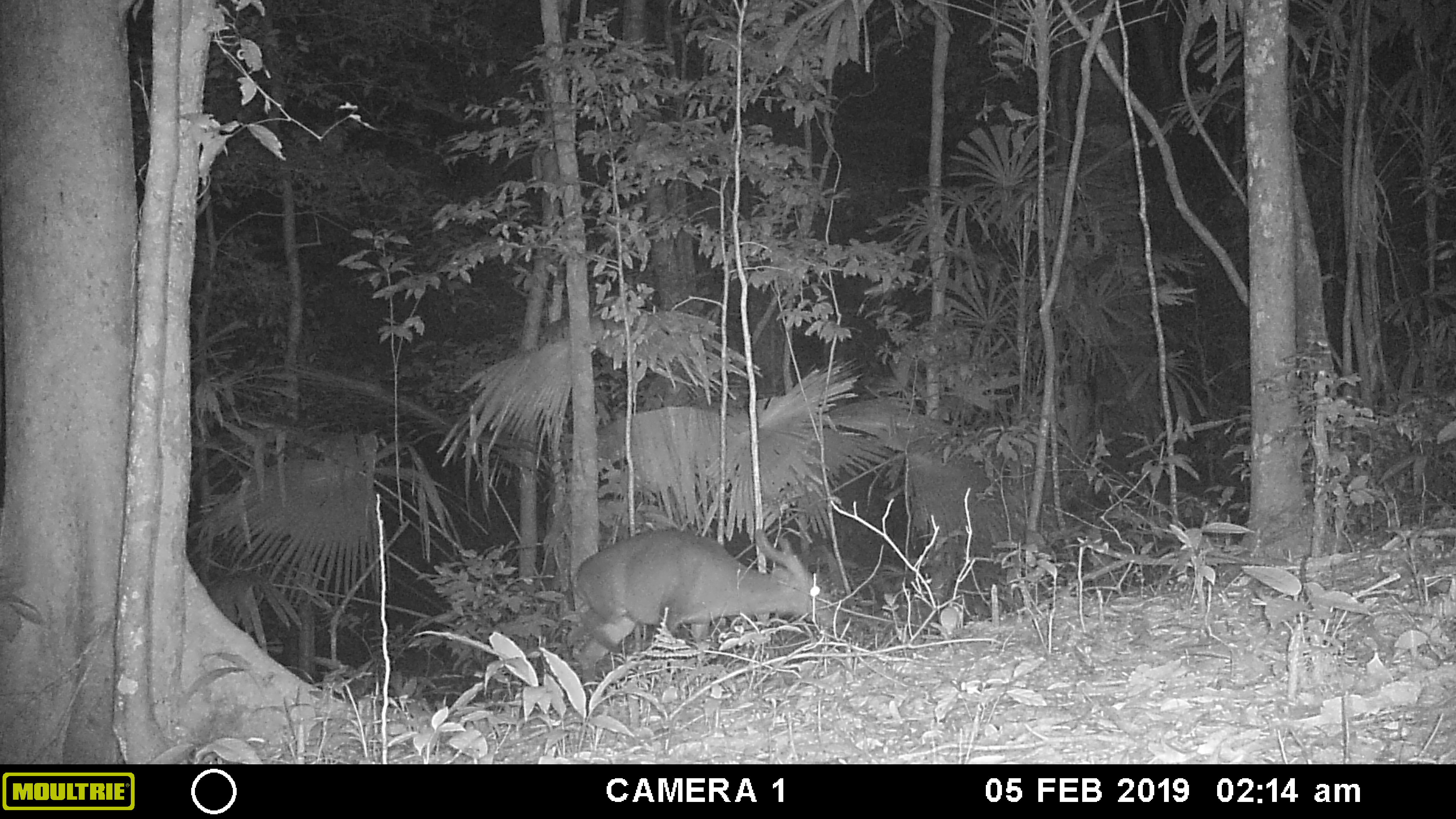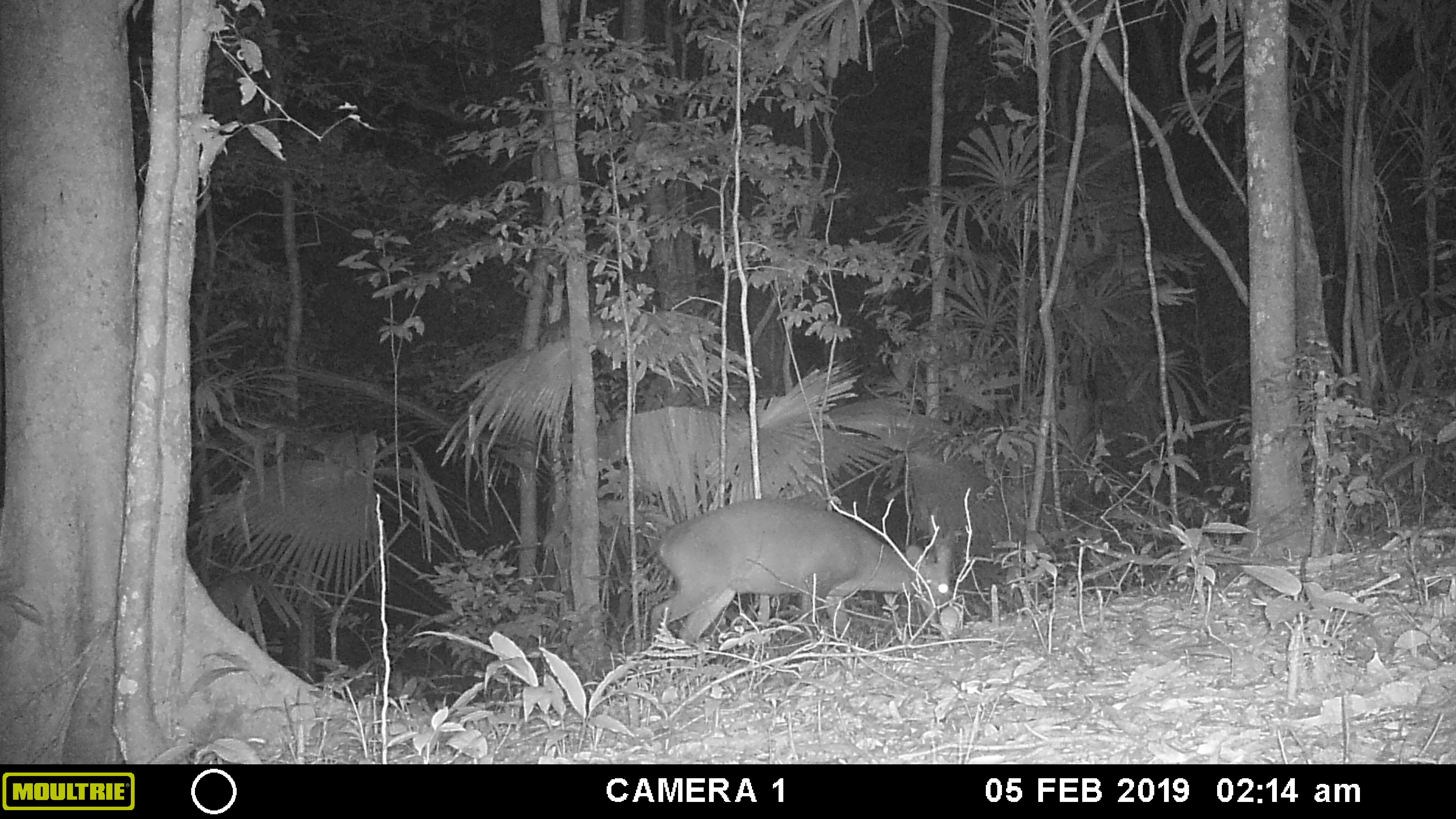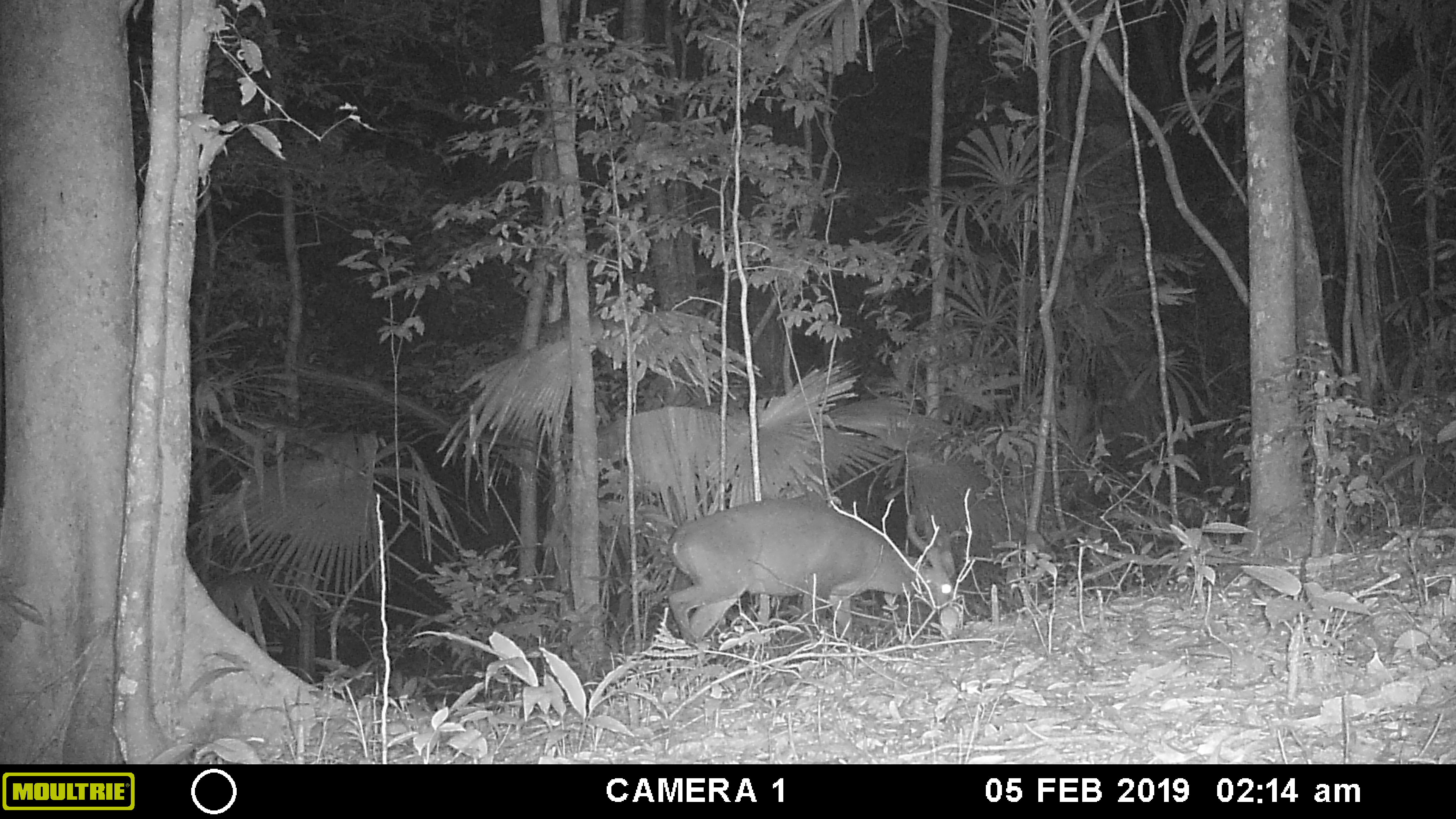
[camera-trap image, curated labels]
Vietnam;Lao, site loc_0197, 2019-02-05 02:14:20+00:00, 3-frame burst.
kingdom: Animalia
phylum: Chordata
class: Mammalia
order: Artiodactyla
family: Cervidae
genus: Muntiacus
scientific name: Muntiacus vuquangensis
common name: large-antlered muntjac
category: large antlered muntjac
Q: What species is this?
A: Large antlered muntjac (large-antlered muntjac) (Muntiacus vuquangensis).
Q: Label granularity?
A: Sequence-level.